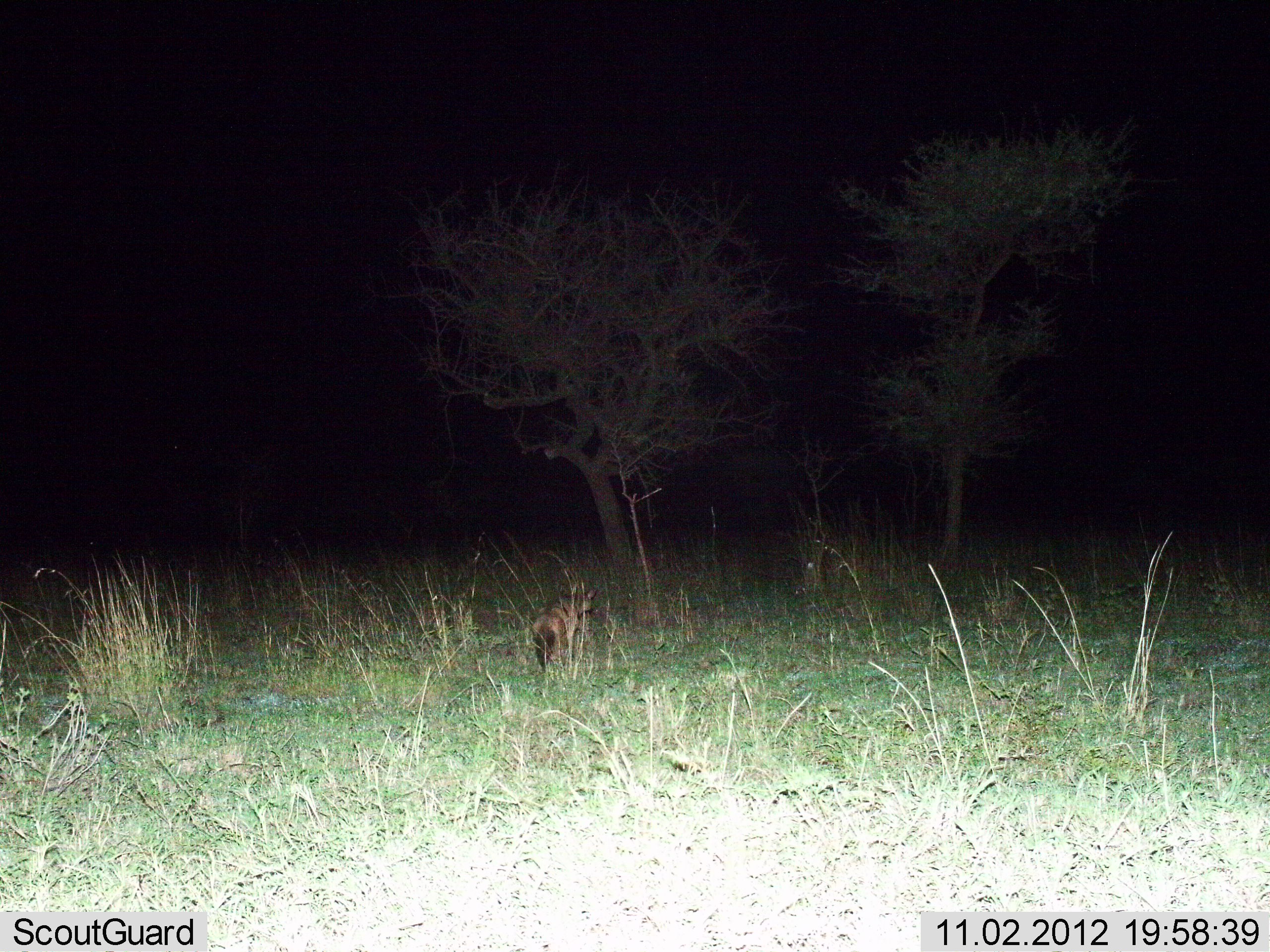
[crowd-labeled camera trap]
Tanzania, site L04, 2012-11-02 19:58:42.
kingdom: Animalia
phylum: Chordata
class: Mammalia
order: Carnivora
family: Hyaenidae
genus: Proteles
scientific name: Proteles cristatus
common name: aardwolf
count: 1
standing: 43%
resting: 0%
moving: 57%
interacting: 0%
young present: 0%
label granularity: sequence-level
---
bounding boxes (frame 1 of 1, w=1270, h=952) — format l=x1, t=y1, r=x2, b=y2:
animal: l=531, t=580, r=598, b=675